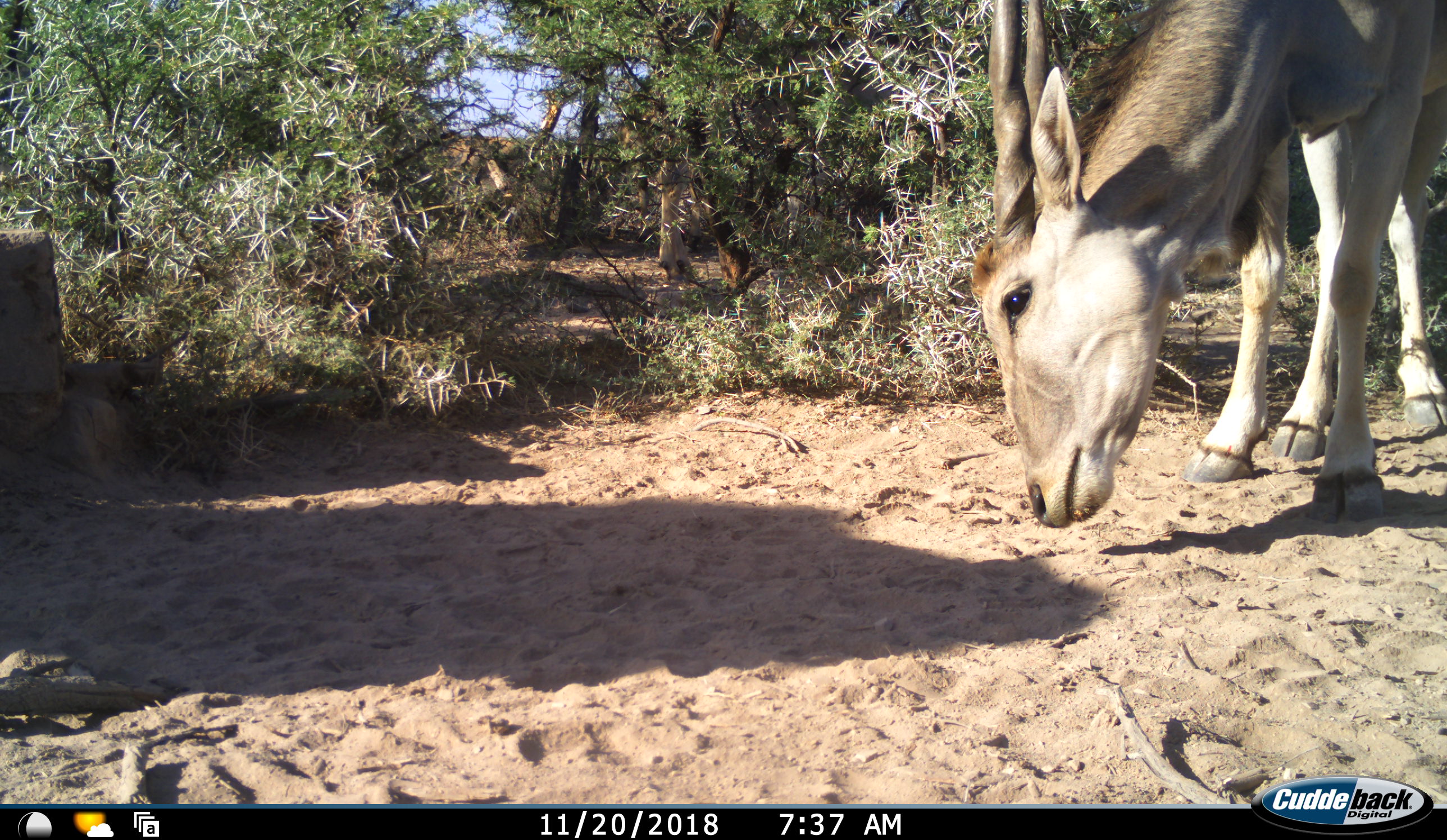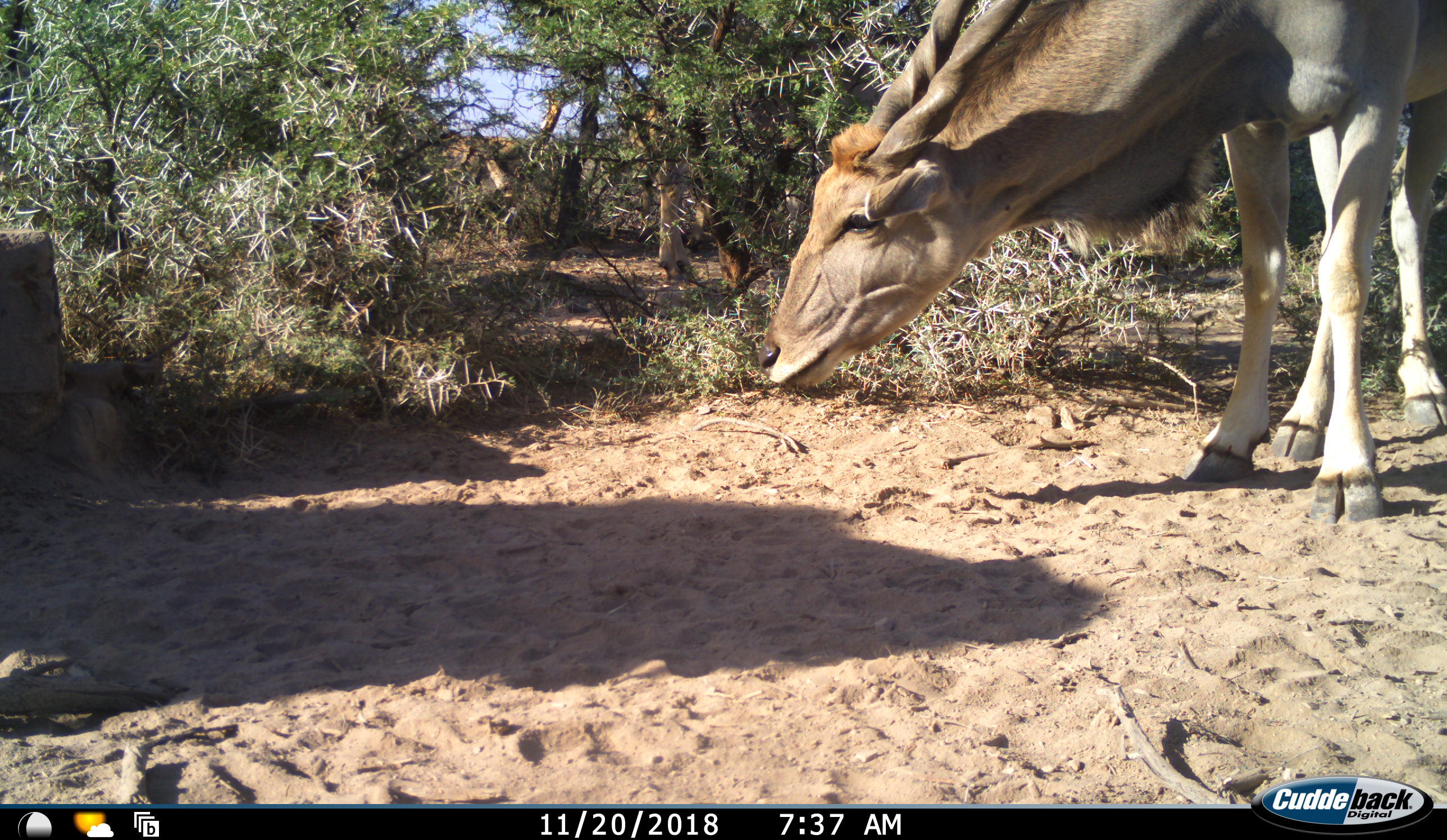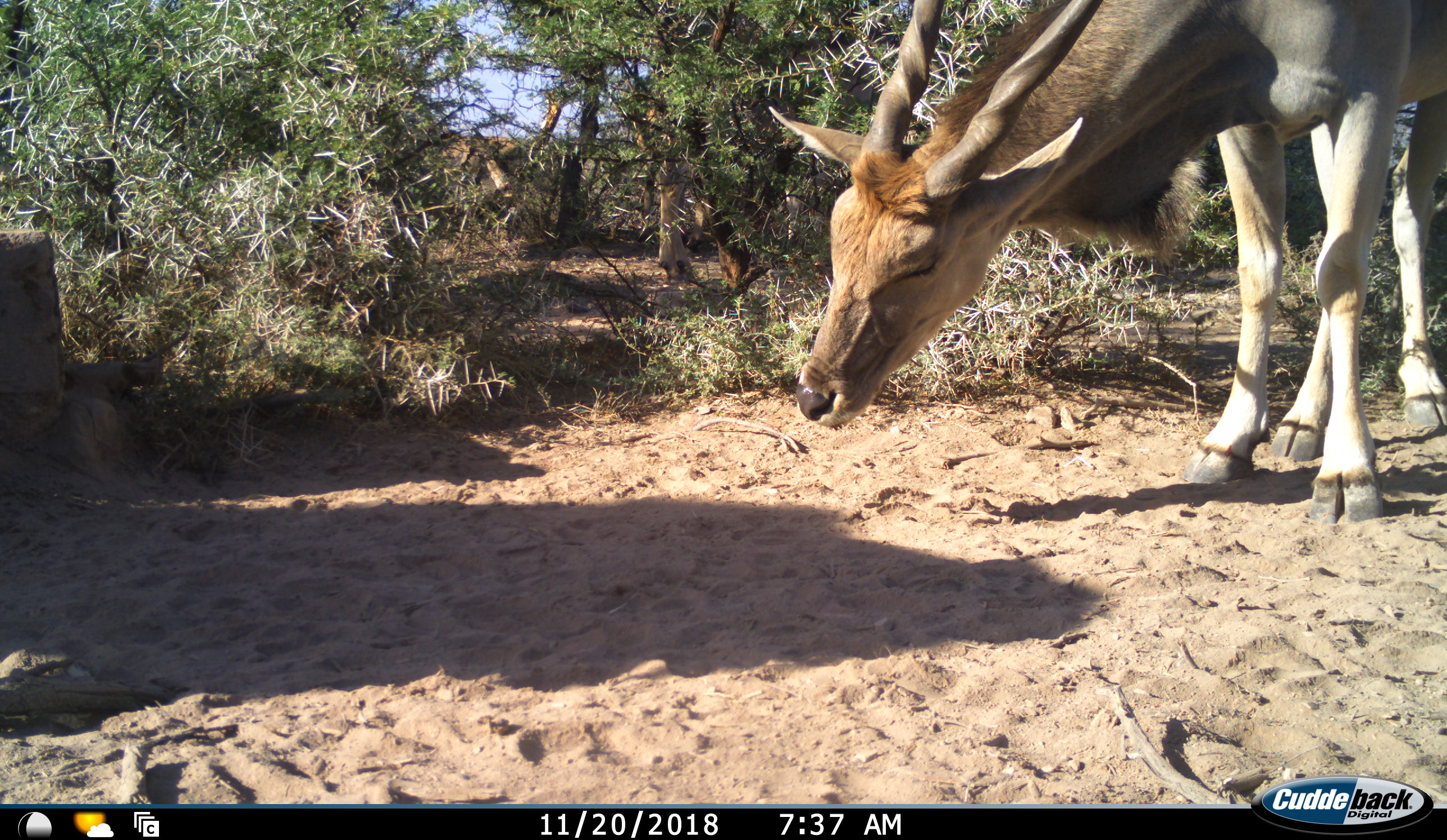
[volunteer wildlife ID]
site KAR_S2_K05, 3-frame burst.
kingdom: Animalia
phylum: Chordata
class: Mammalia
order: Artiodactyla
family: Bovidae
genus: Tragelaphus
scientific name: Tragelaphus oryx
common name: eland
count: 2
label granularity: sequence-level